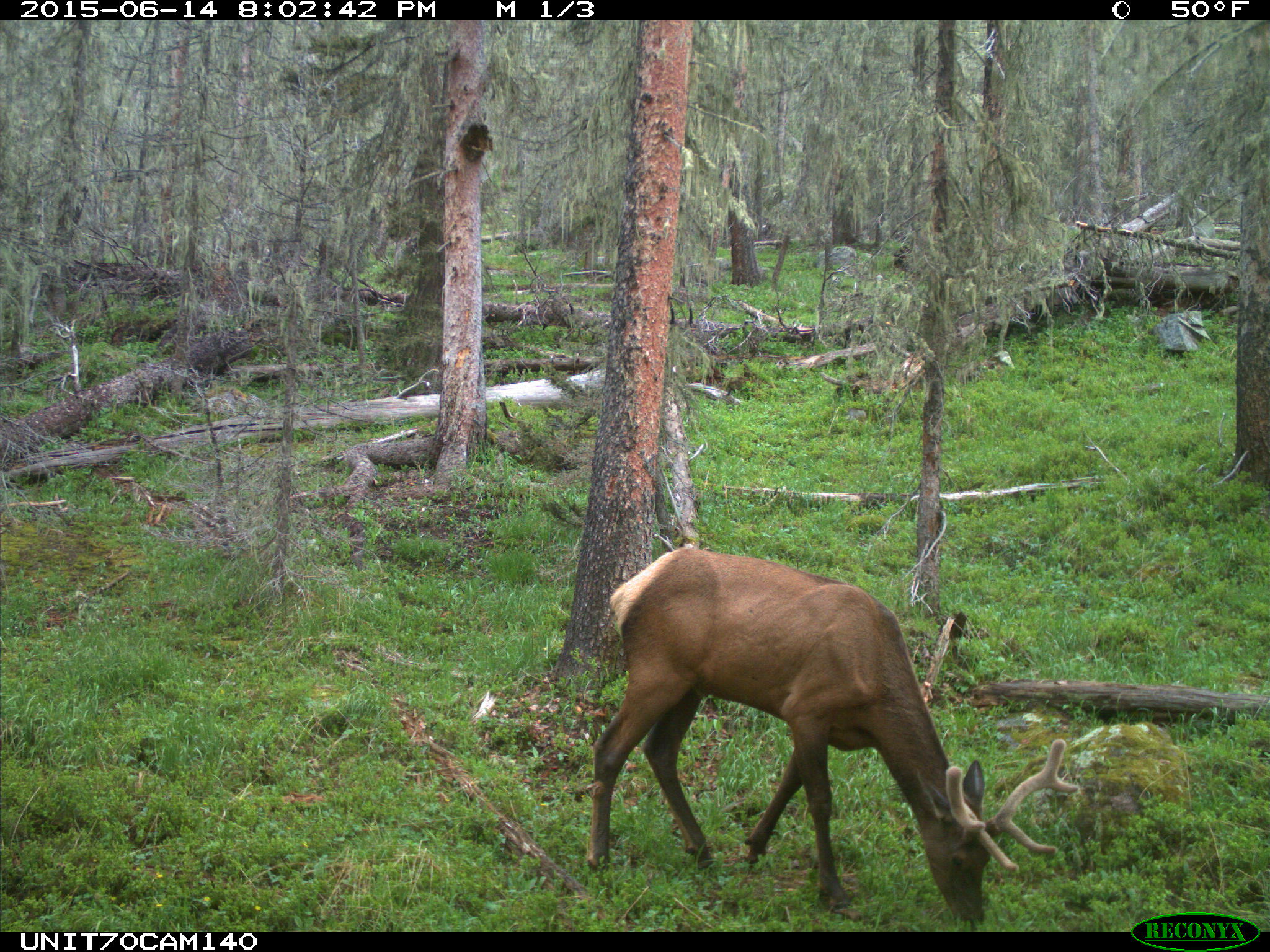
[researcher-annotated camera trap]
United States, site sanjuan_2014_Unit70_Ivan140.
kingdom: Animalia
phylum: Chordata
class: Mammalia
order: Artiodactyla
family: Cervidae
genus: Cervus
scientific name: Cervus elaphus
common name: red deer